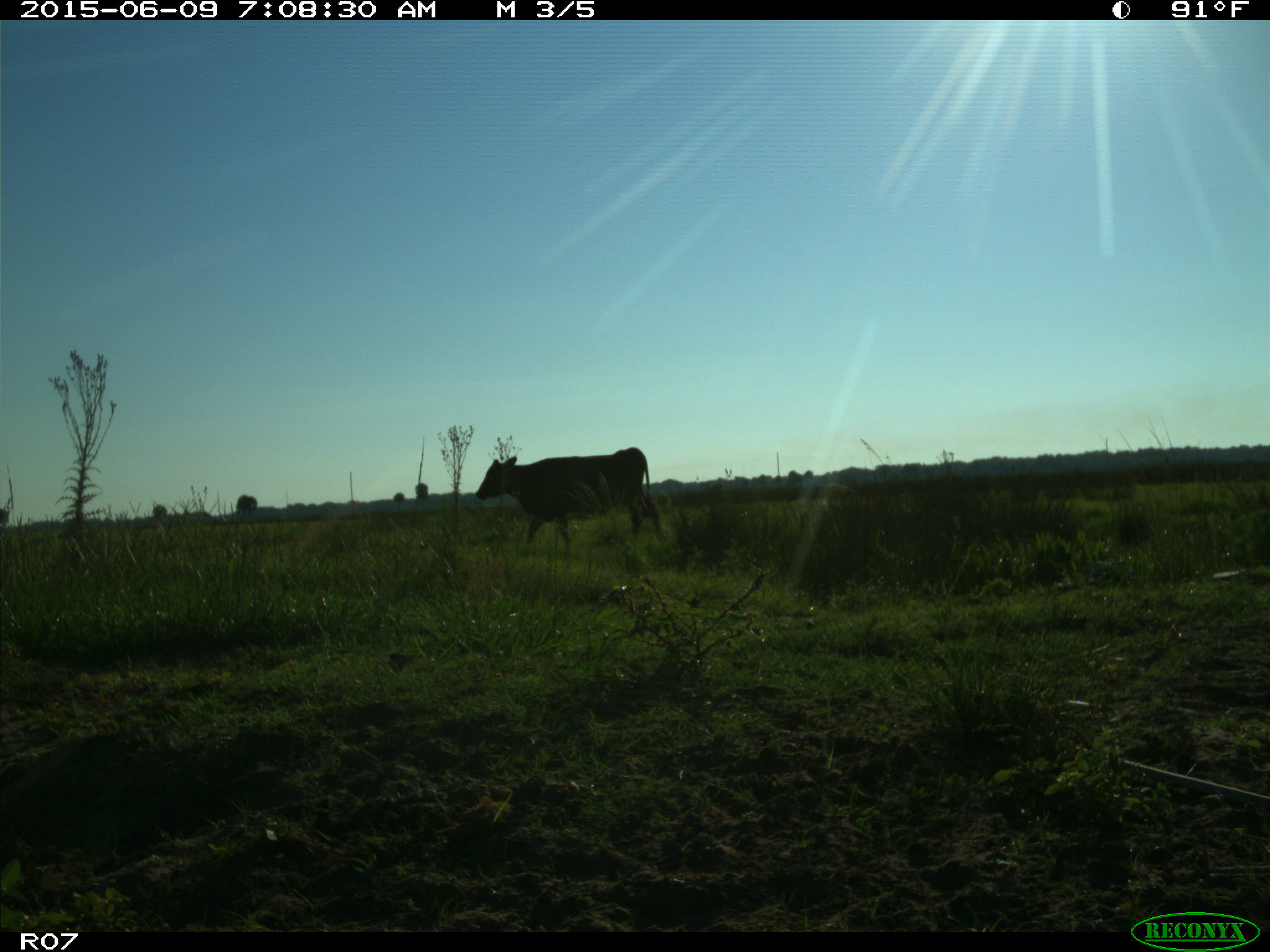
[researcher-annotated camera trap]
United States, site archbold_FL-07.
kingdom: Animalia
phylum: Chordata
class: Mammalia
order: Artiodactyla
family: Bovidae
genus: Bos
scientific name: Bos taurus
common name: domestic cow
Bos taurus (domestic cow).